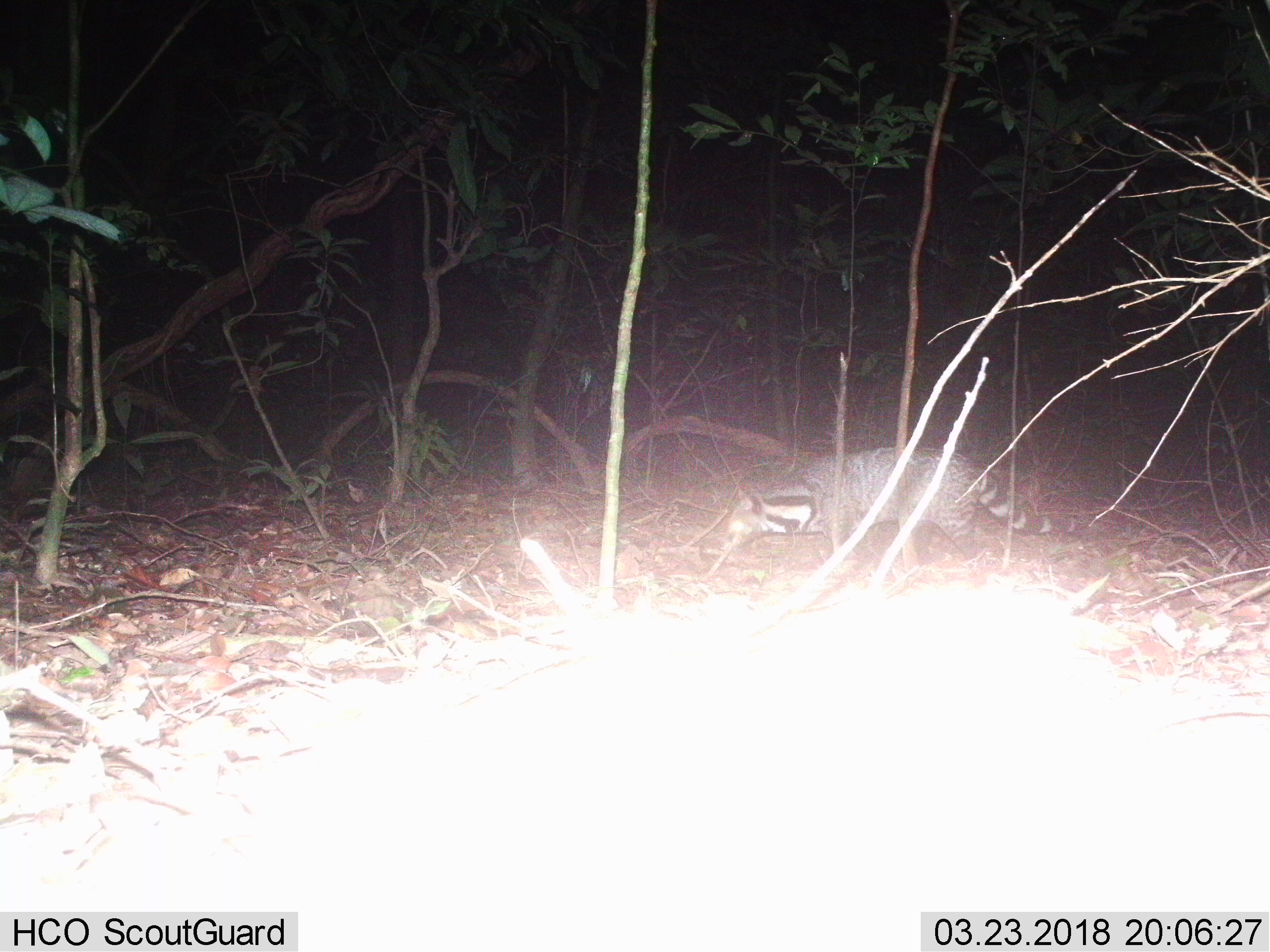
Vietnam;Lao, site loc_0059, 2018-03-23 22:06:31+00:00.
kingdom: Animalia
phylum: Chordata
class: Mammalia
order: Carnivora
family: Viverridae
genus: Viverra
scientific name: Viverra zibetha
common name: large indian civet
Large indian civet (Viverra zibetha). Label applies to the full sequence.